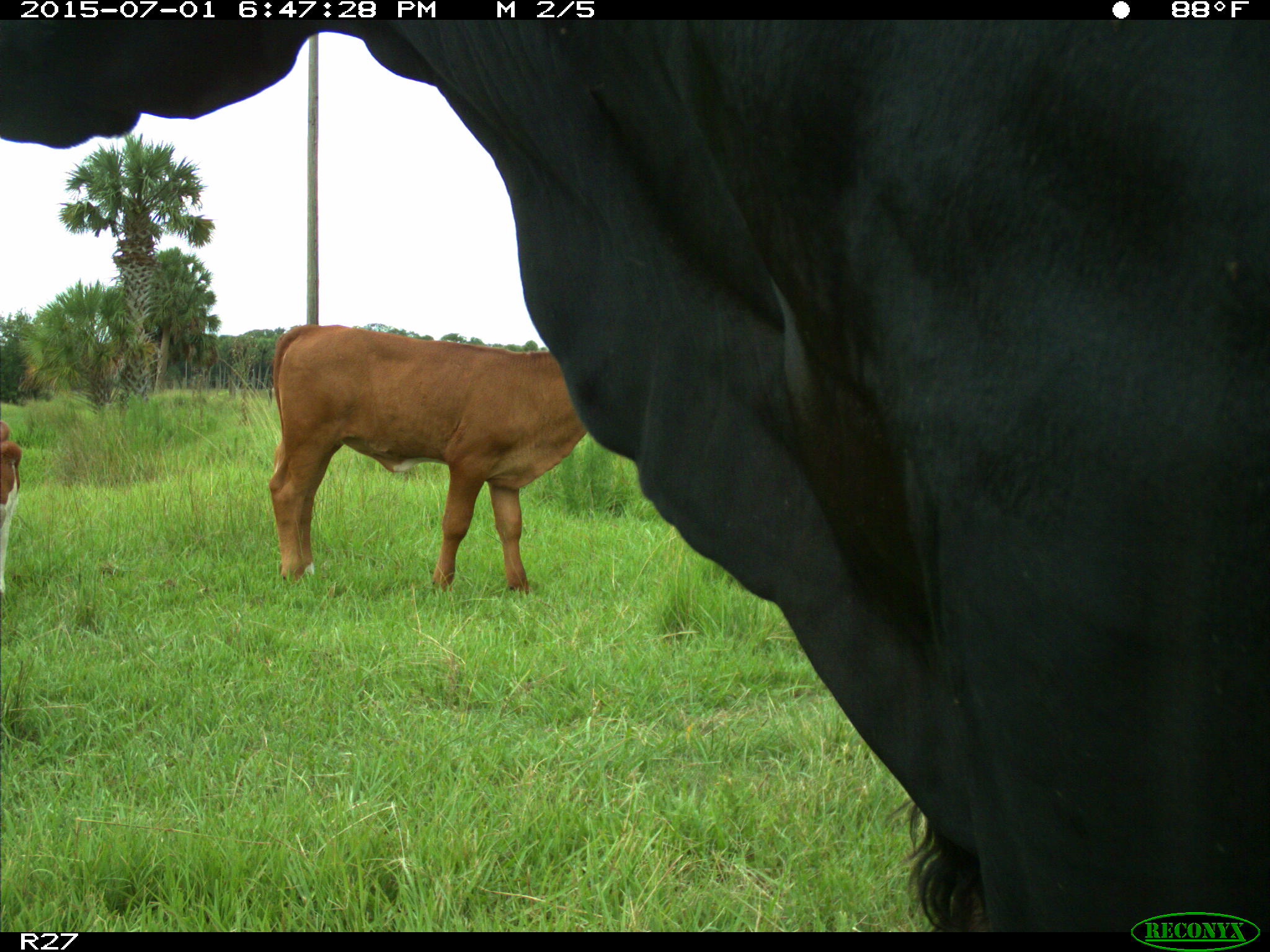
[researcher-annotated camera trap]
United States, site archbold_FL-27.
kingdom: Animalia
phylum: Chordata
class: Mammalia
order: Artiodactyla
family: Bovidae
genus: Bos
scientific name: Bos taurus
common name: domestic cow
Bos taurus (domestic cow).